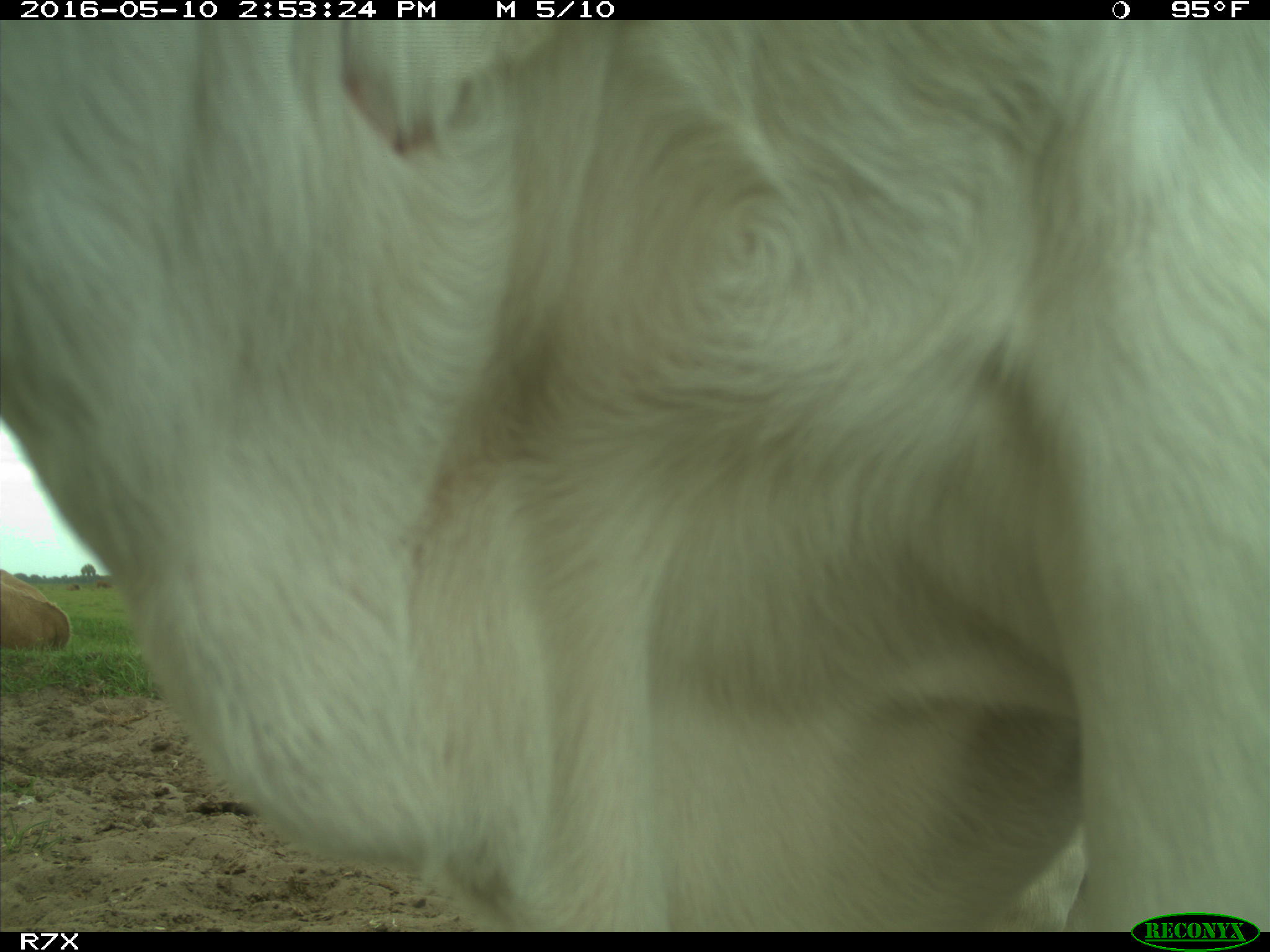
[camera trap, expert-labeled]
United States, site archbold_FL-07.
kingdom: Animalia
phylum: Chordata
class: Mammalia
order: Artiodactyla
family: Bovidae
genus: Bos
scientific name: Bos taurus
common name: domestic cow